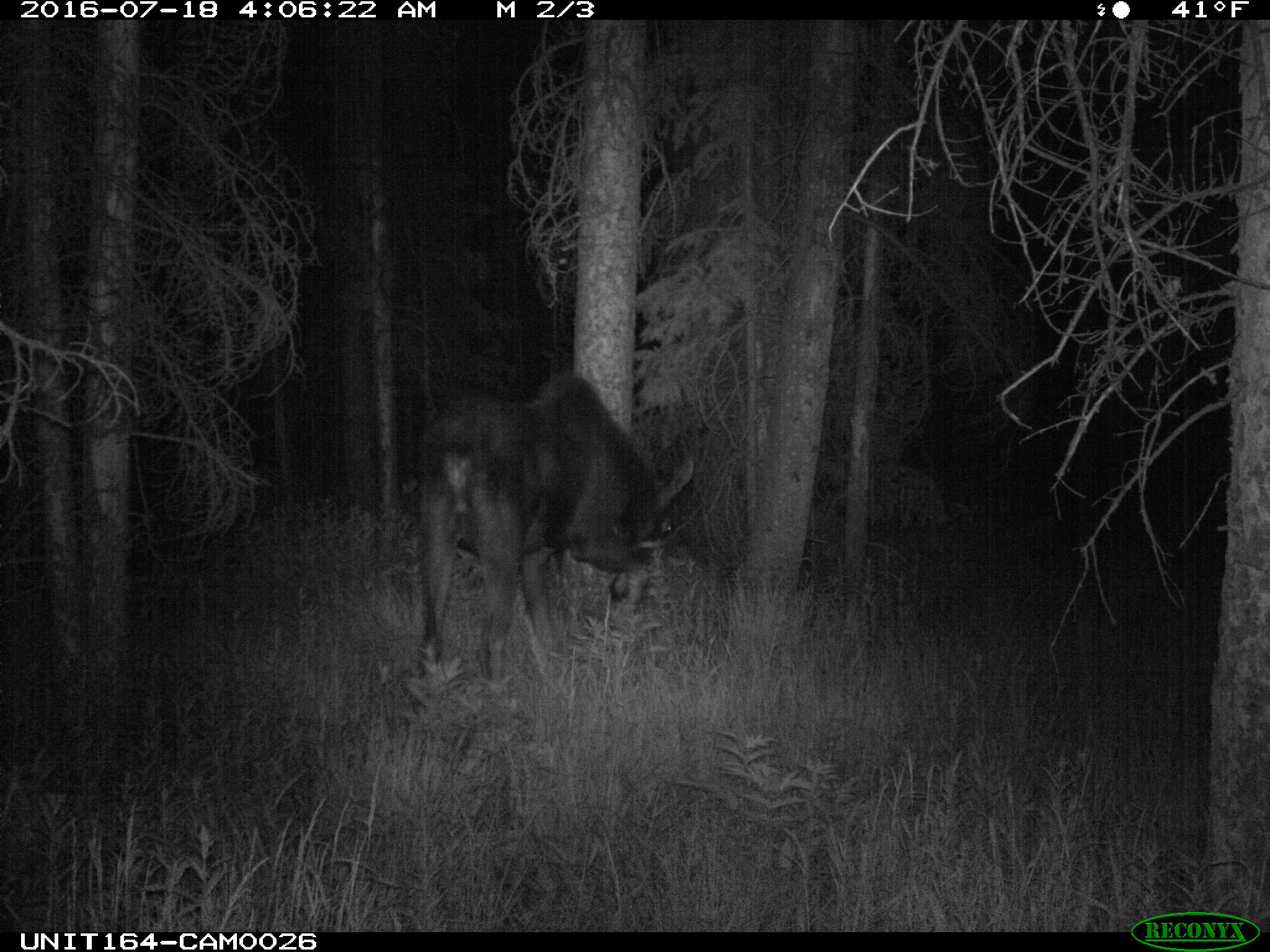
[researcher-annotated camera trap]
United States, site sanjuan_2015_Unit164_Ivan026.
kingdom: Animalia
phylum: Chordata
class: Mammalia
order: Artiodactyla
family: Cervidae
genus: Alces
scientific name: Alces alces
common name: moose